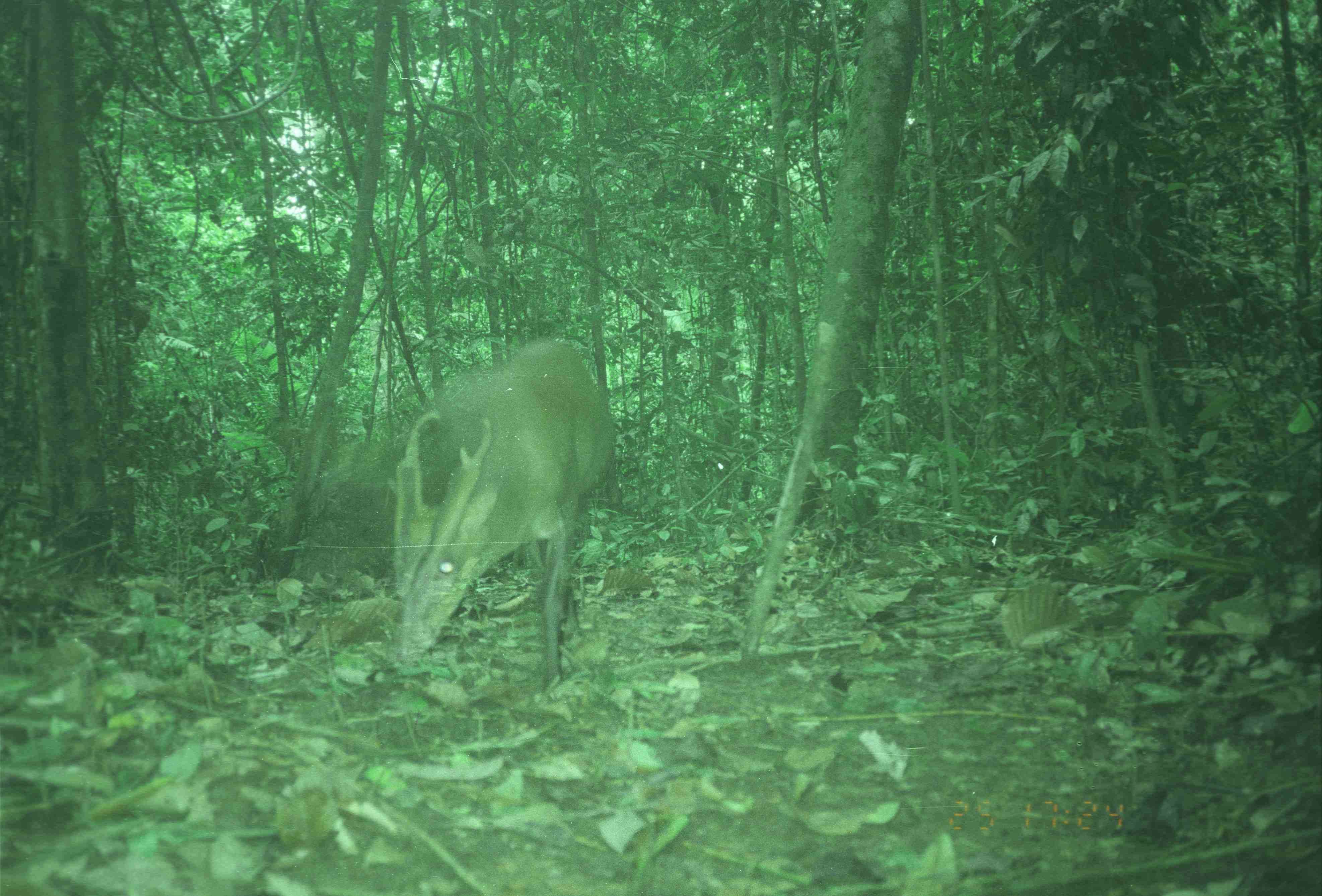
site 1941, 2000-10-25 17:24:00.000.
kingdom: Animalia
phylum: Chordata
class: Mammalia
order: Artiodactyla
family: Cervidae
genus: Muntiacus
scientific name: Muntiacus muntjak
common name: southern red muntjac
Muntiacus muntjak (southern red muntjac), count 1.